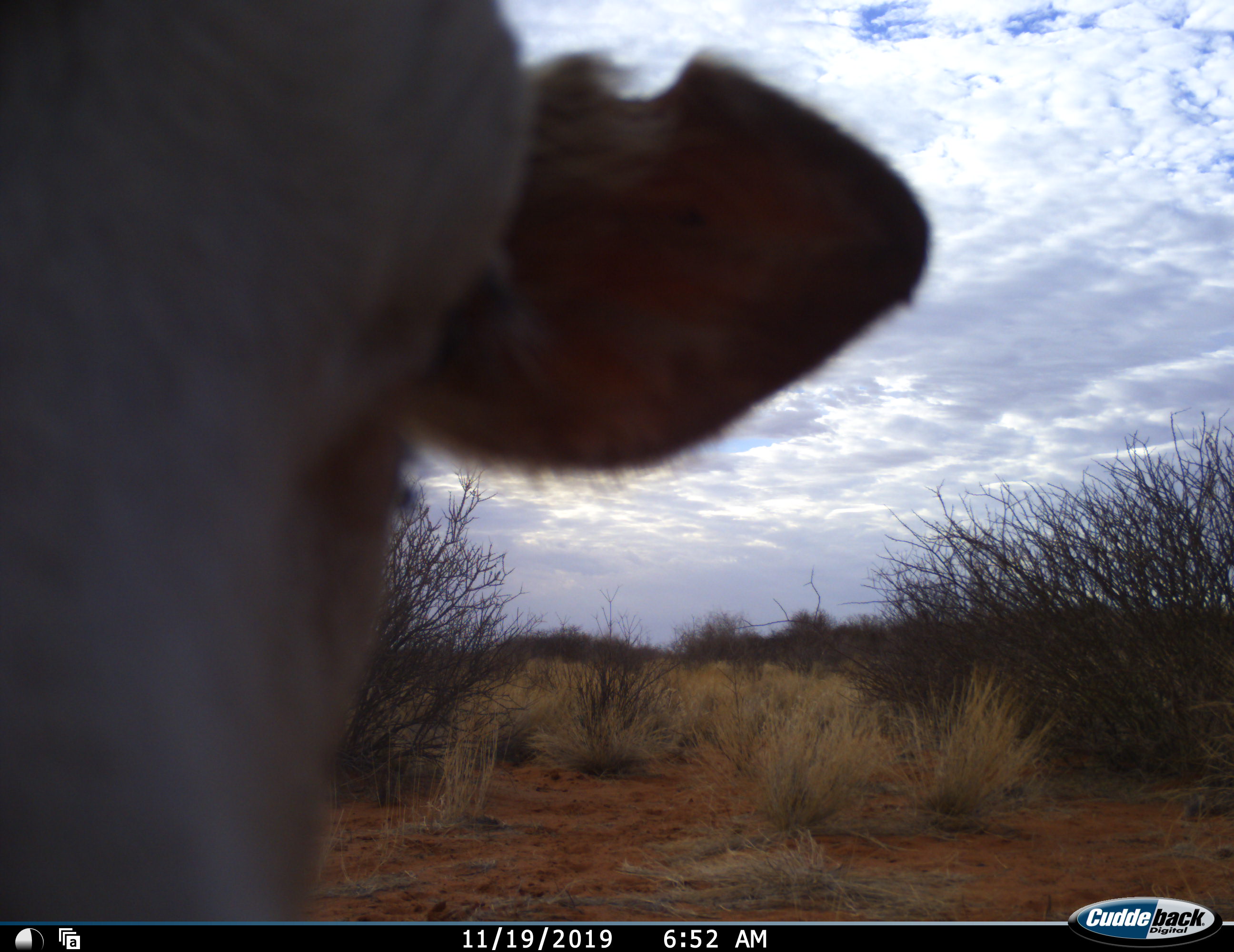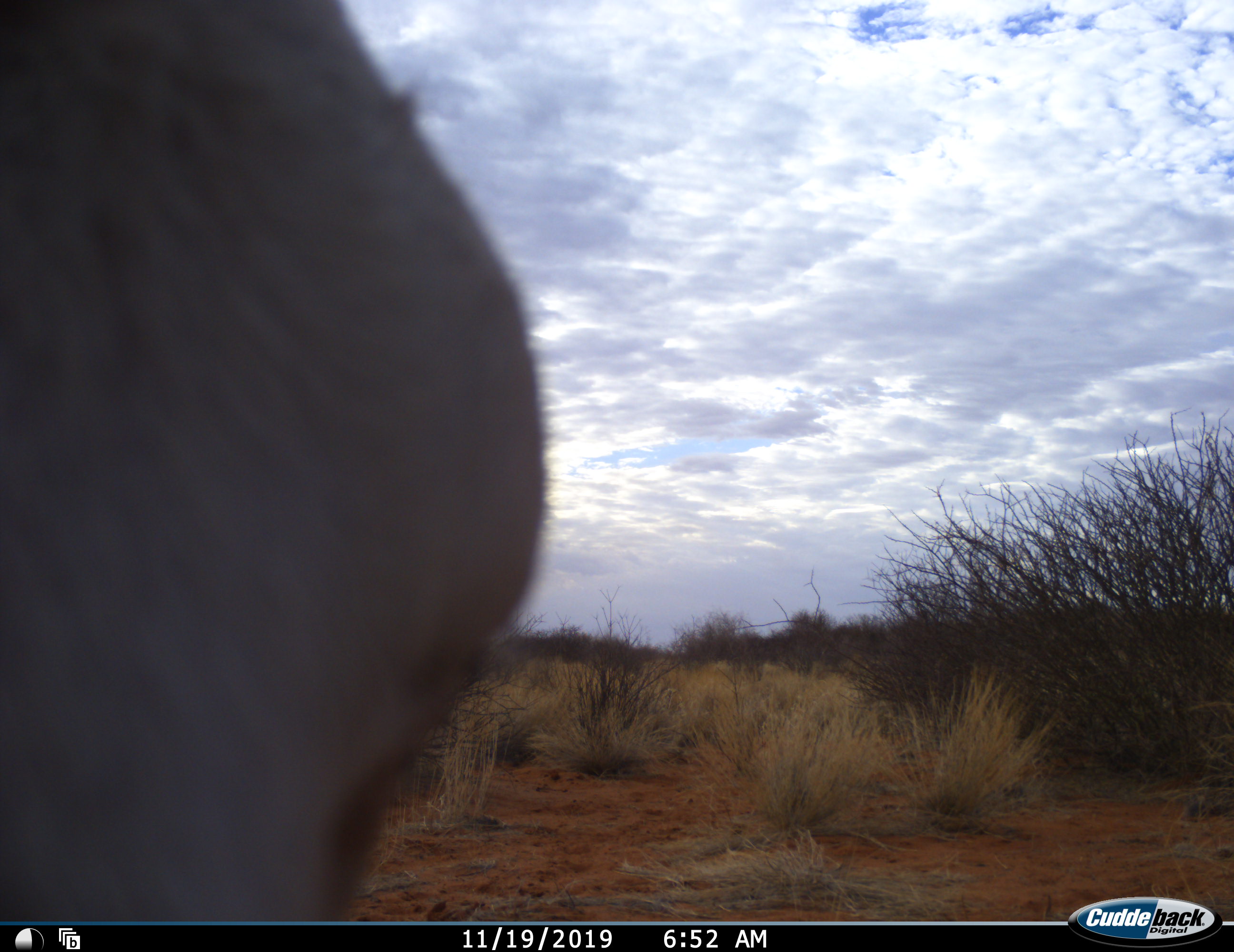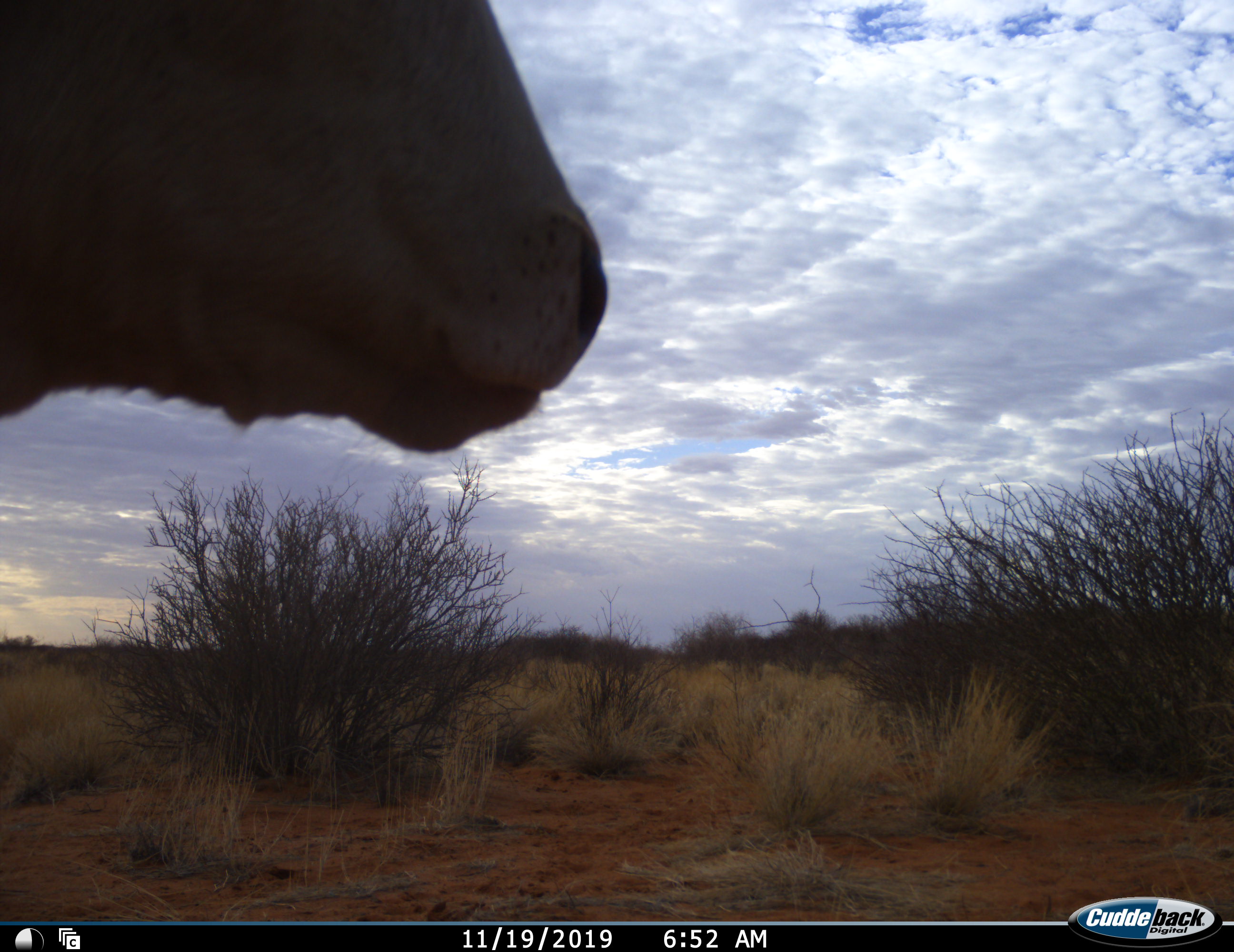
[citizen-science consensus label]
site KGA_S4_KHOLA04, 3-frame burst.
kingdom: Animalia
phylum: Chordata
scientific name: Vertebrata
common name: domestic animal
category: domesticanimal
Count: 1.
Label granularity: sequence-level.